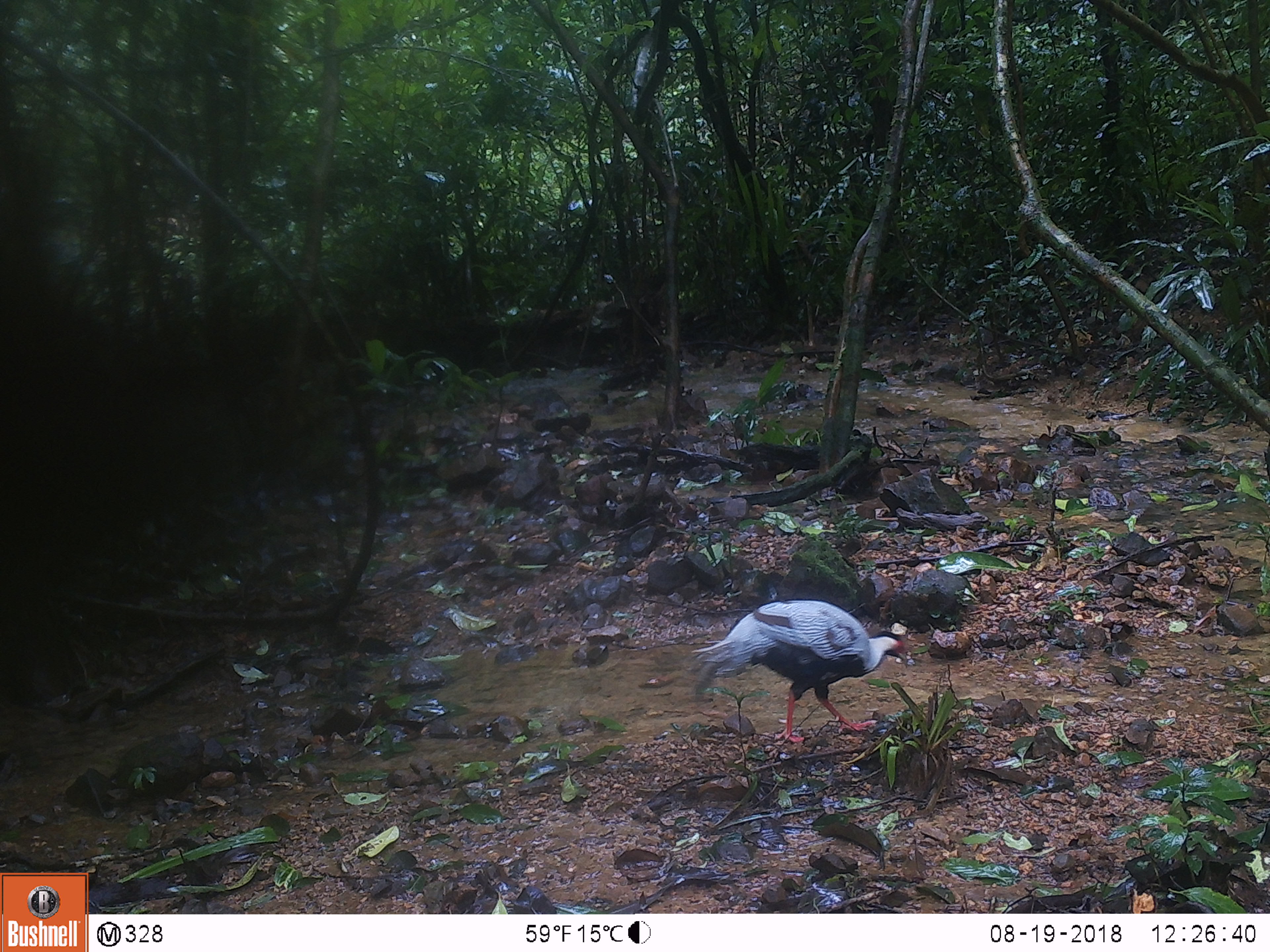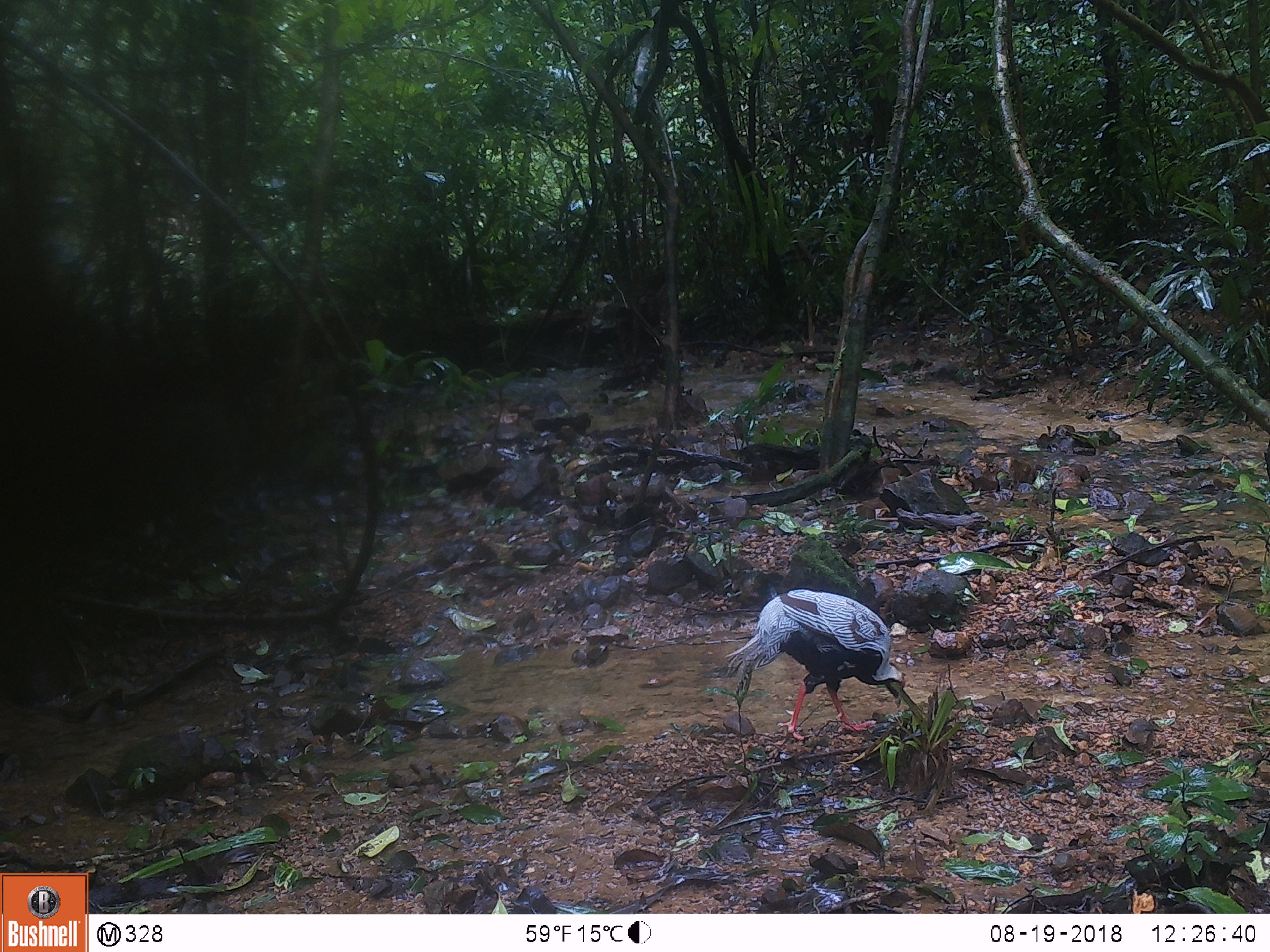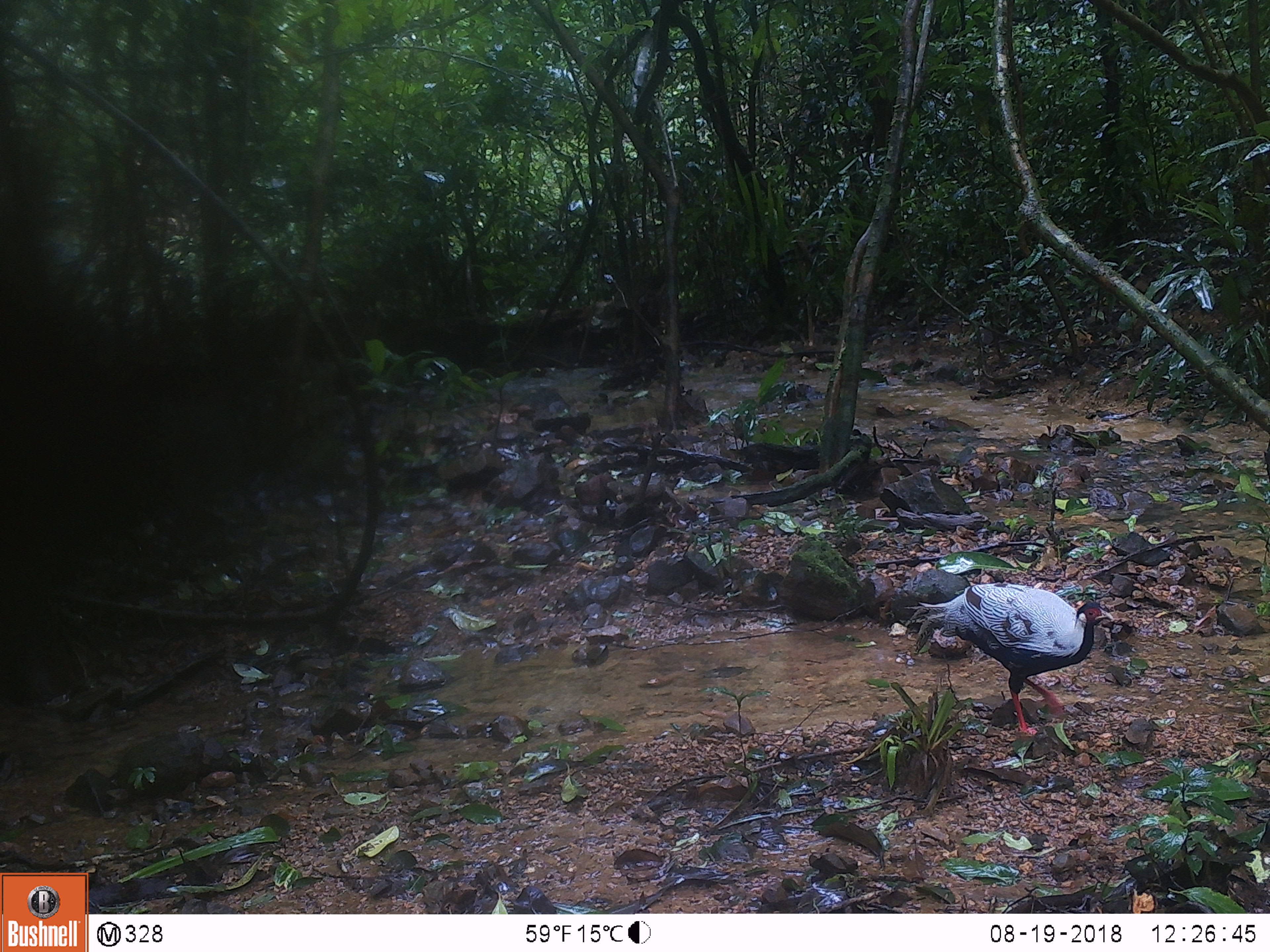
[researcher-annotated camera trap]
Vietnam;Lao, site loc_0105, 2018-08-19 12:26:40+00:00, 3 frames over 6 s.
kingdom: Animalia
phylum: Chordata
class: Aves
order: Galliformes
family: Phasianidae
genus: Lophura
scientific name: Lophura nycthemera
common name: silver pheasant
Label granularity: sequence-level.